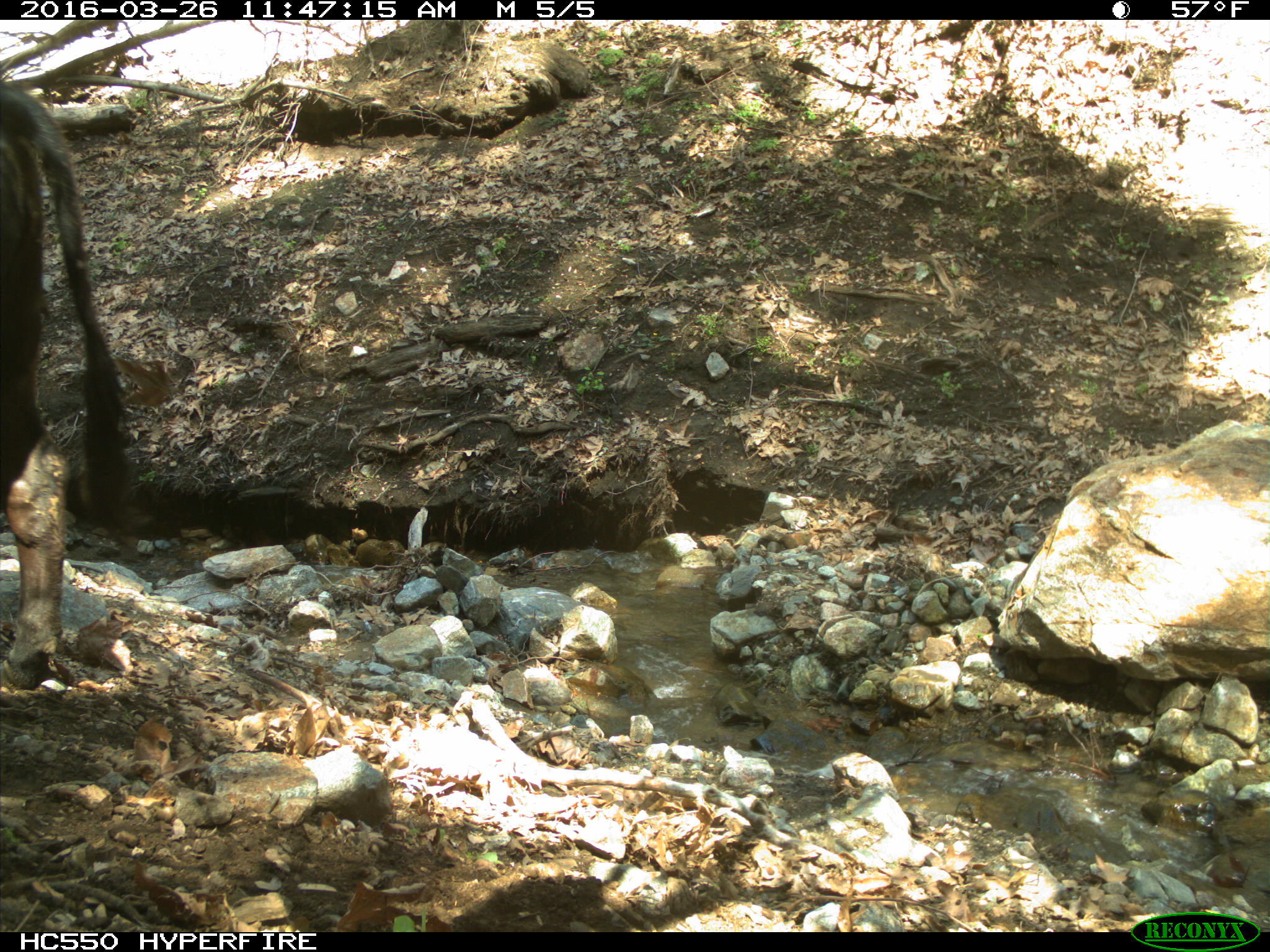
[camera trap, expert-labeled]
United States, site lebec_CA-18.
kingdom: Animalia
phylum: Chordata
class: Mammalia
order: Artiodactyla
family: Bovidae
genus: Bos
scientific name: Bos taurus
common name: domestic cow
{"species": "Bos taurus (domestic cow)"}